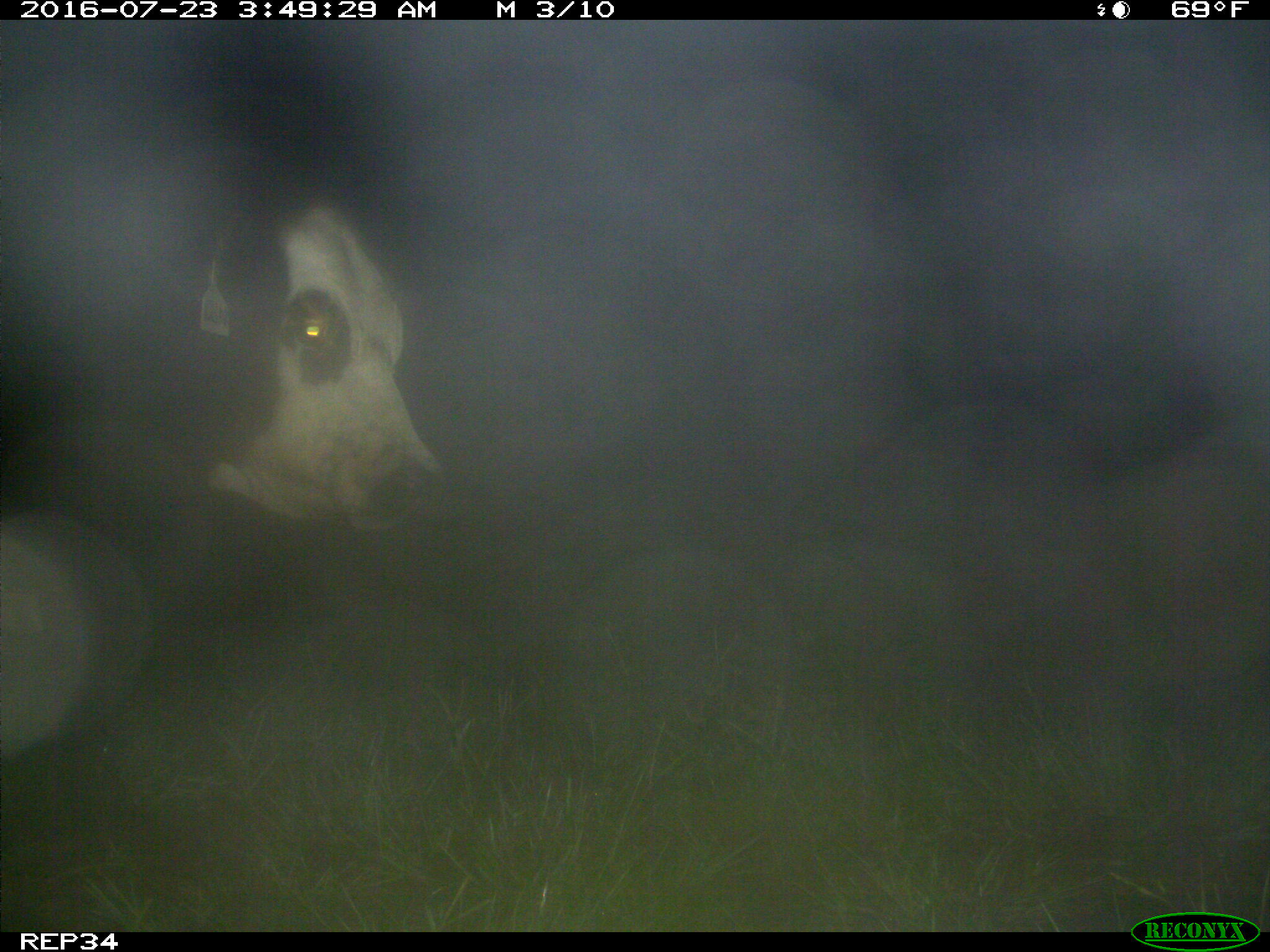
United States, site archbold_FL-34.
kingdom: Animalia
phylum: Chordata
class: Mammalia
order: Artiodactyla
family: Bovidae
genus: Bos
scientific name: Bos taurus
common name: domestic cow